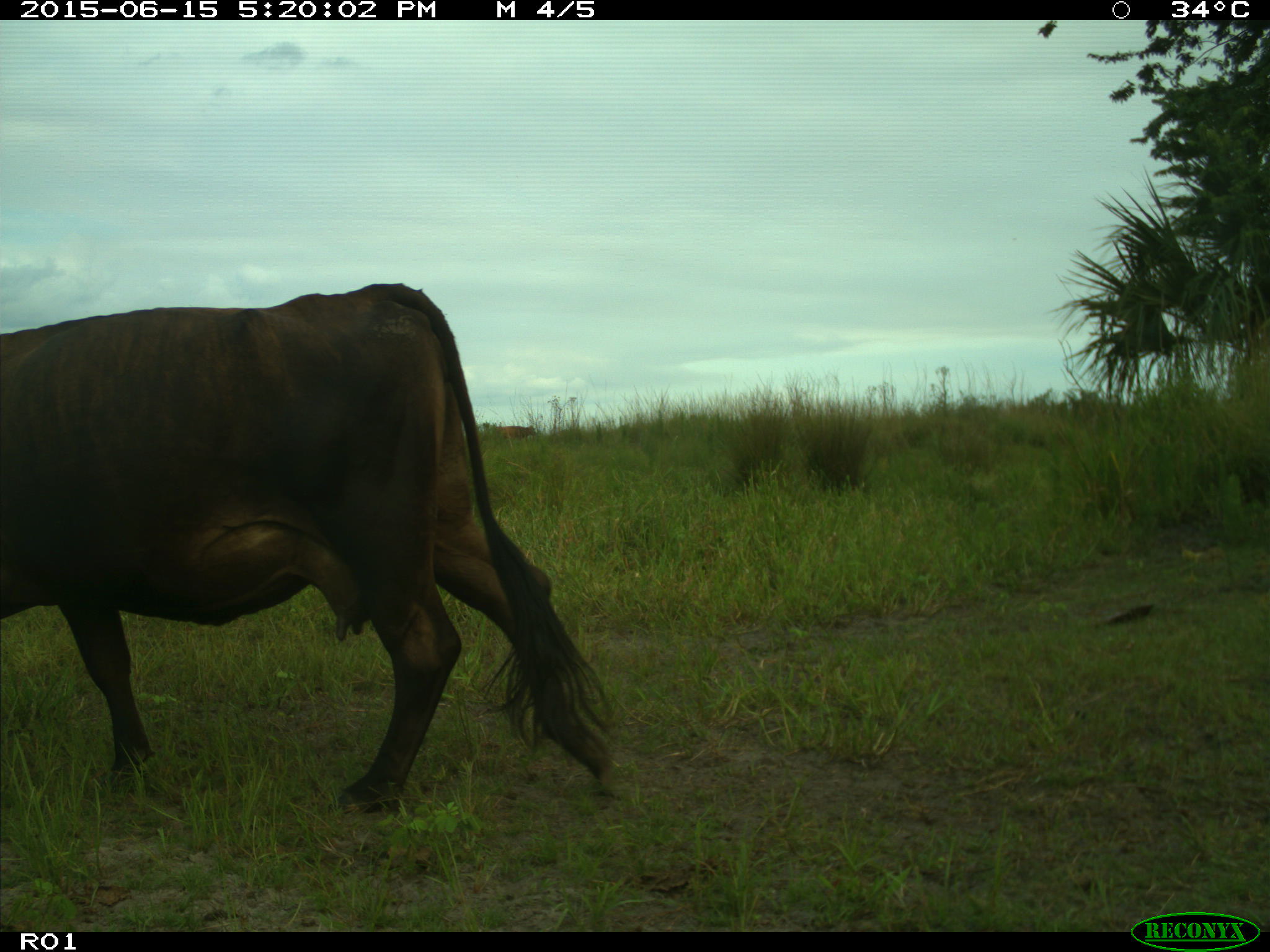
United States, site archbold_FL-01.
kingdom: Animalia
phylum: Chordata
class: Mammalia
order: Artiodactyla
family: Bovidae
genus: Bos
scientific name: Bos taurus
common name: domestic cow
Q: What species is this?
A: Bos taurus (domestic cow).